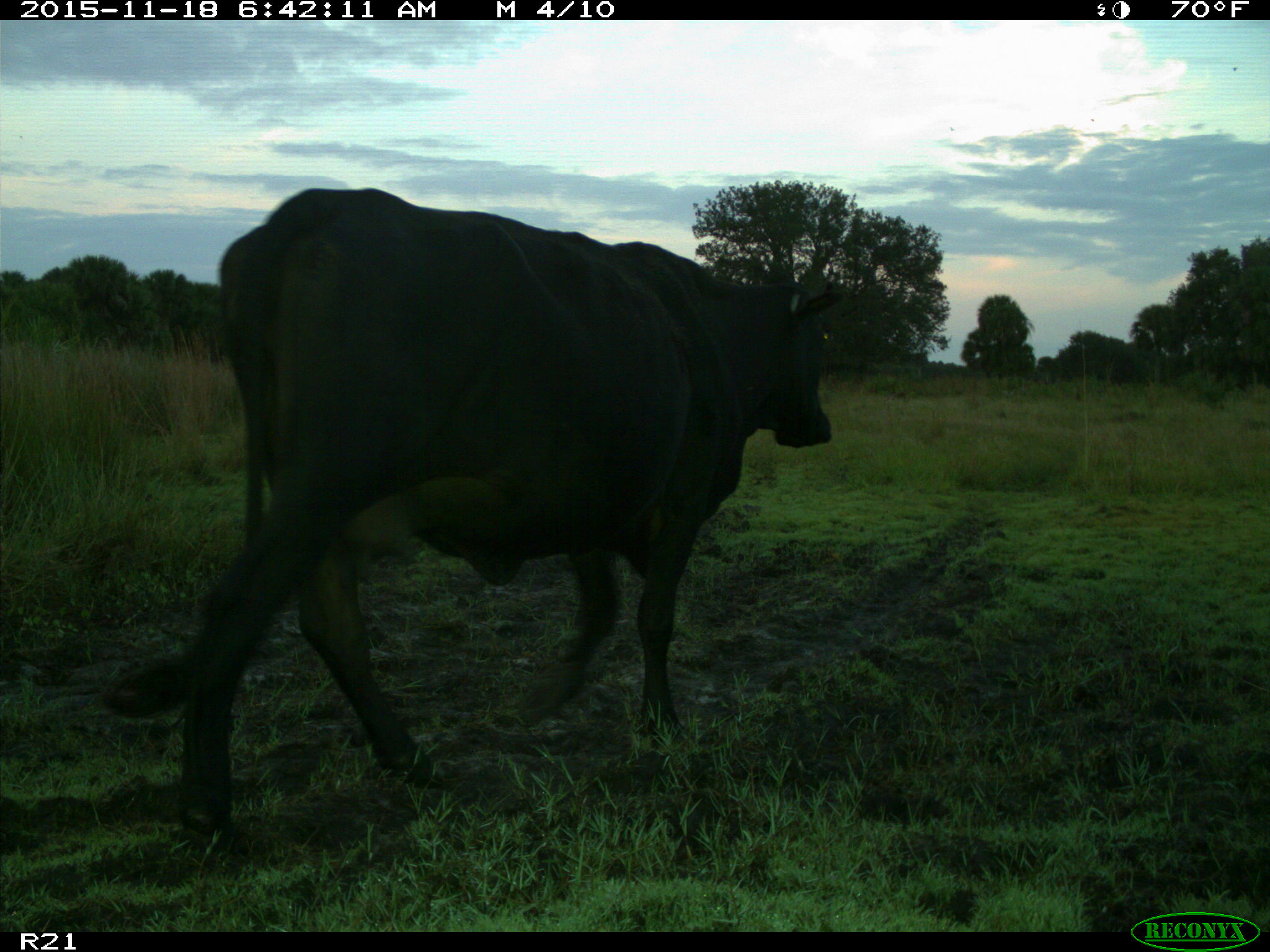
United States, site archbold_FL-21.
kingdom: Animalia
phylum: Chordata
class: Mammalia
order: Artiodactyla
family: Bovidae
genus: Bos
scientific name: Bos taurus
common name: domestic cow